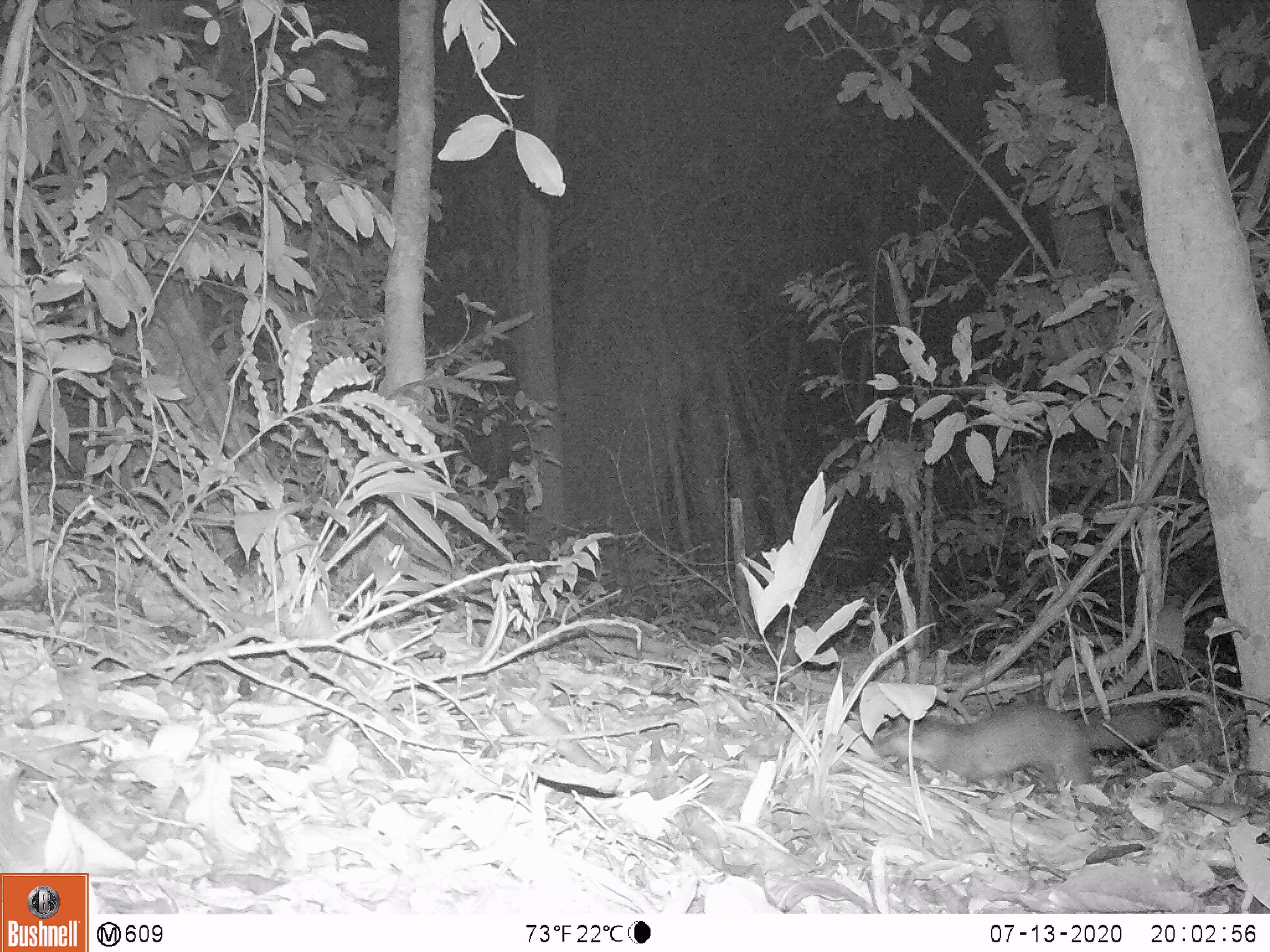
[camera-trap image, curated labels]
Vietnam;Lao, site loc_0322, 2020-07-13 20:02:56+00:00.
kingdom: Animalia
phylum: Chordata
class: Mammalia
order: Carnivora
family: Mustelidae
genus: Melogale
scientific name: Melogale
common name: ferret badger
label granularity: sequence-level